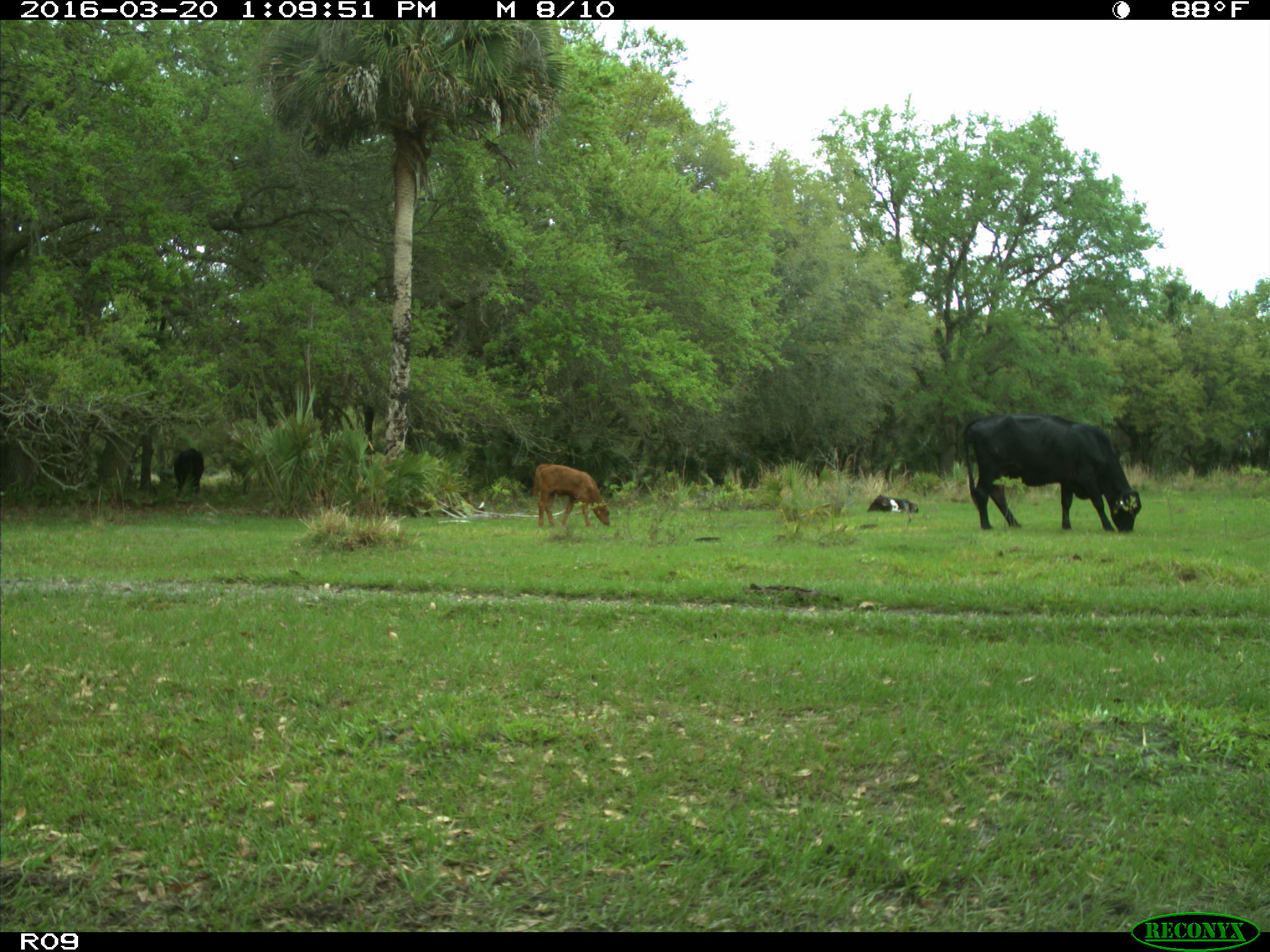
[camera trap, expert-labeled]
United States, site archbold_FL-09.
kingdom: Animalia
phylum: Chordata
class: Mammalia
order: Artiodactyla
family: Bovidae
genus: Bos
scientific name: Bos taurus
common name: domestic cow